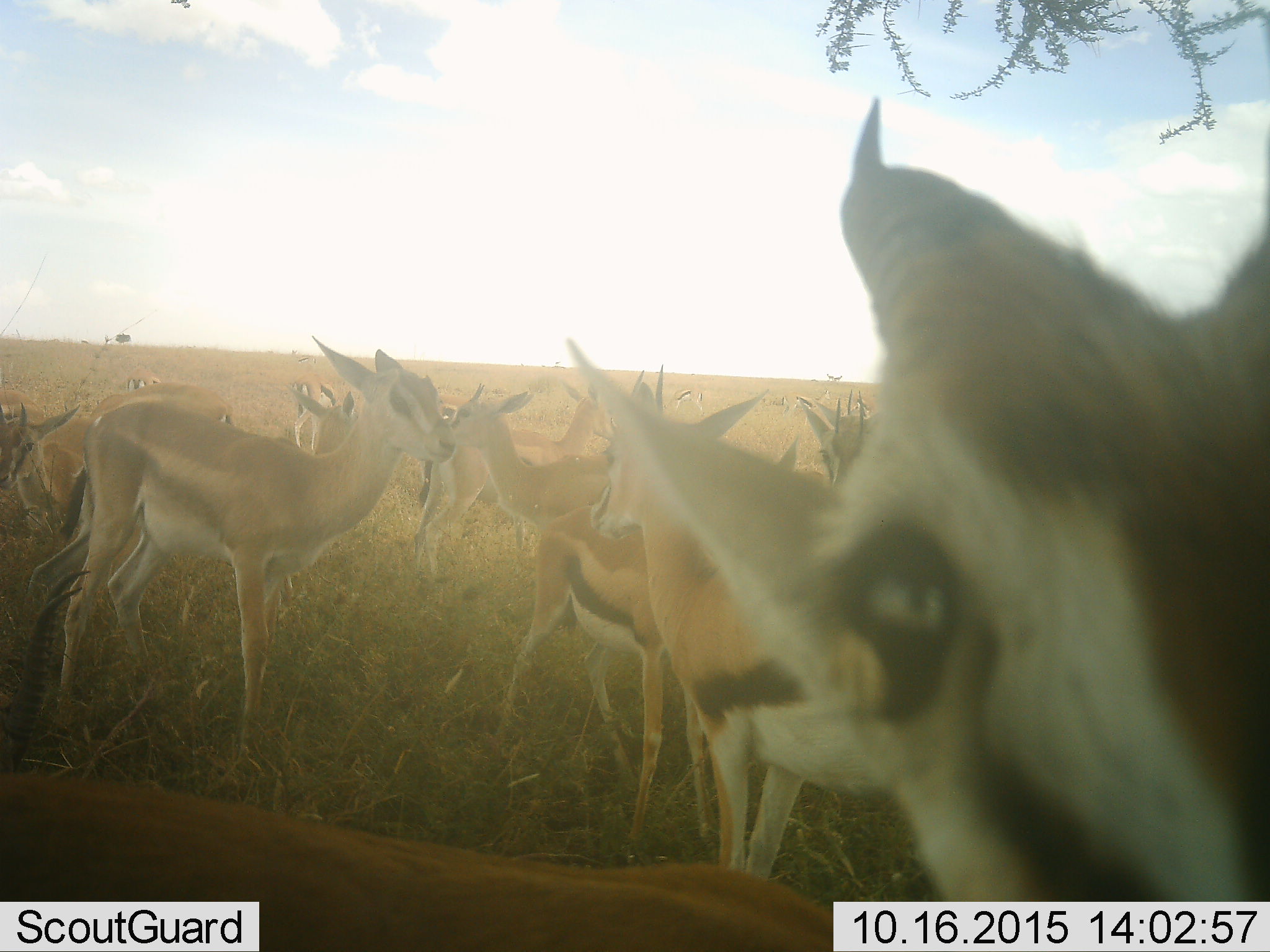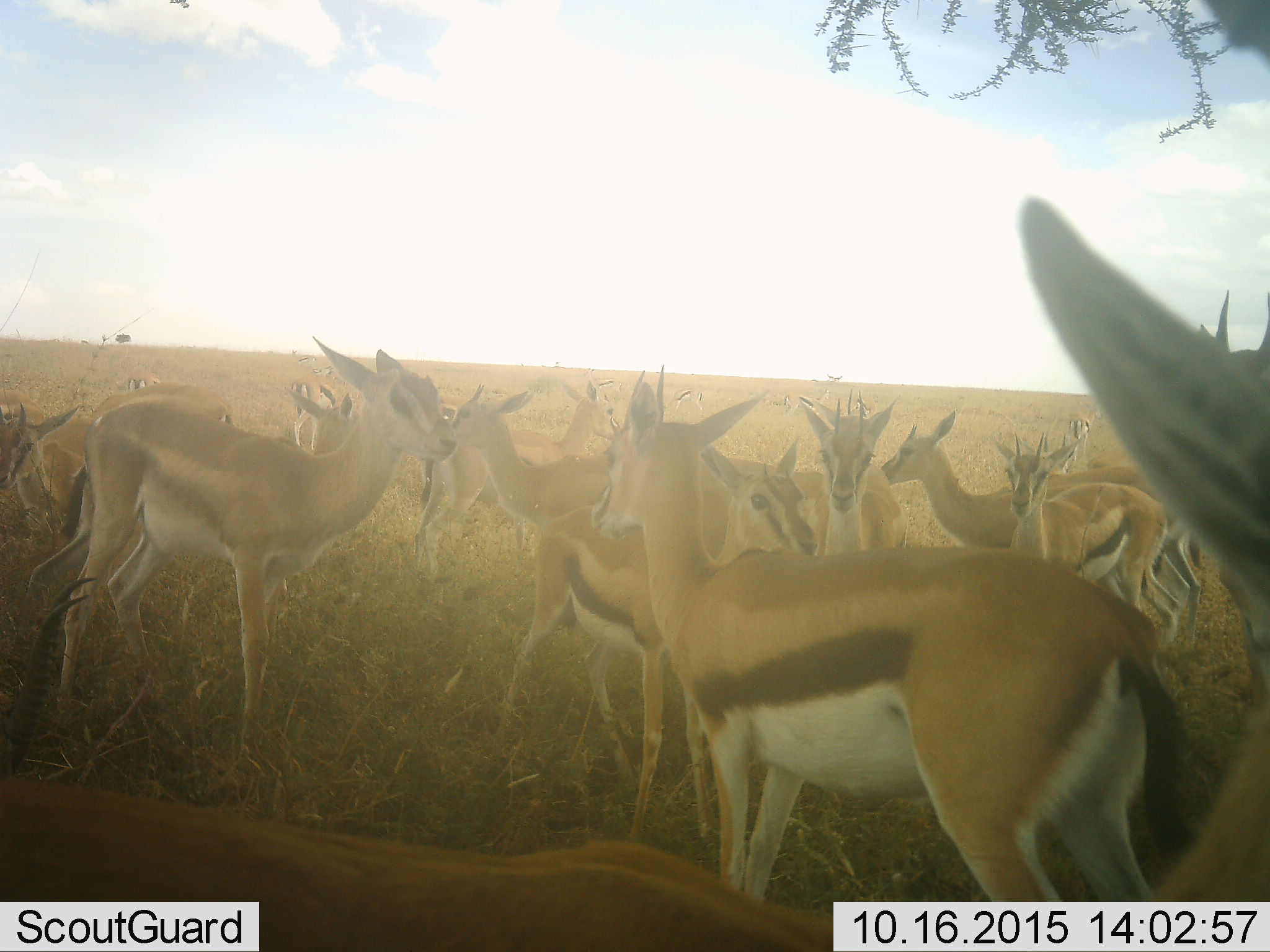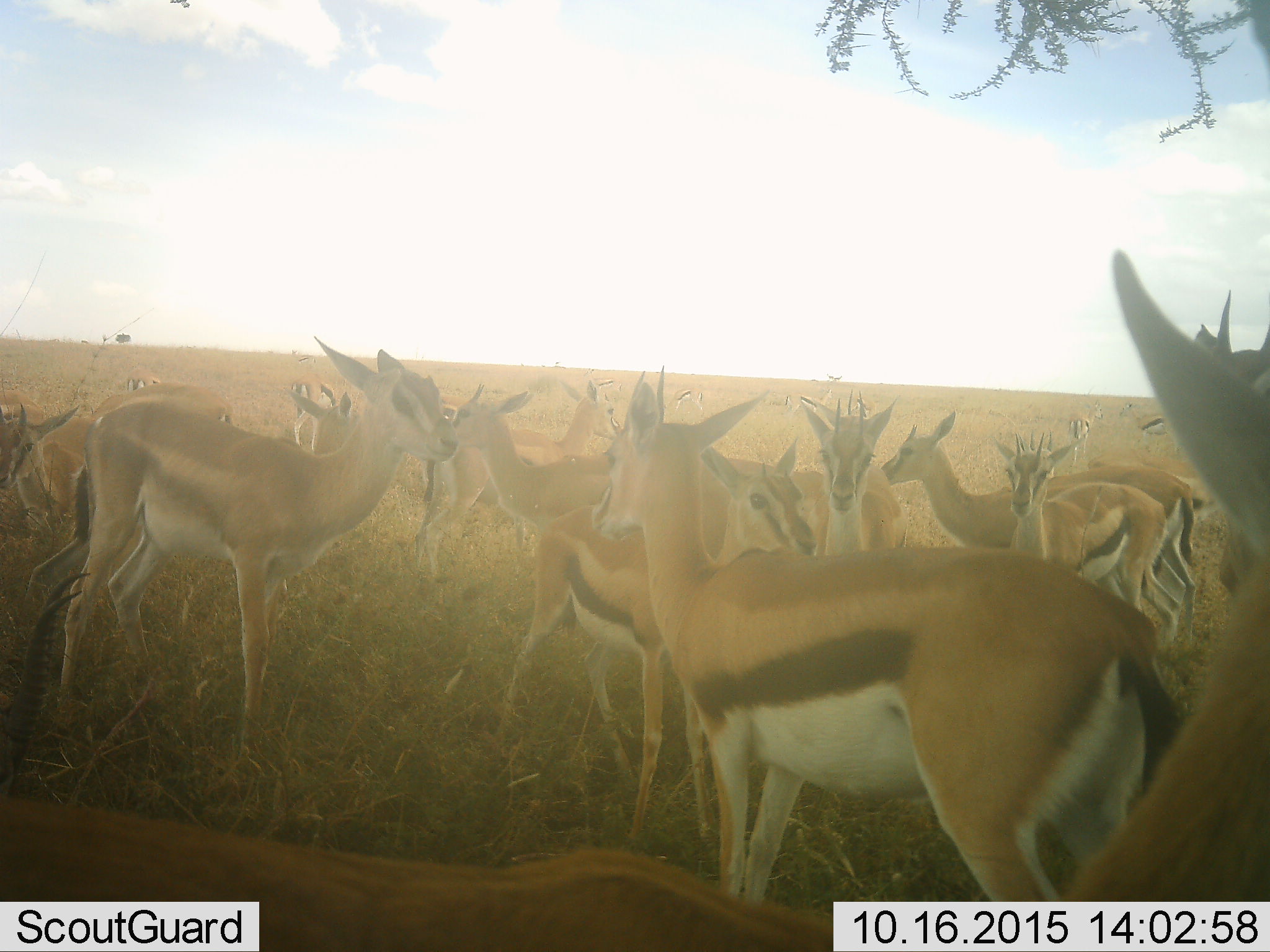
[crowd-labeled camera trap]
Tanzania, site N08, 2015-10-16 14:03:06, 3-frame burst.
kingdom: Animalia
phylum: Chordata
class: Mammalia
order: Artiodactyla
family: Bovidae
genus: Eudorcas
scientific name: Eudorcas thomsonii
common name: thomson's gazelle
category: gazellethomsons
Gazellethomsons (thomson's gazelle) (Eudorcas thomsonii), count 11-50. Behavior (volunteer vote fractions): standing 78%, resting 11%, moving 0%, interacting 11%. Young present (vote fraction): 44%. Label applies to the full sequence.